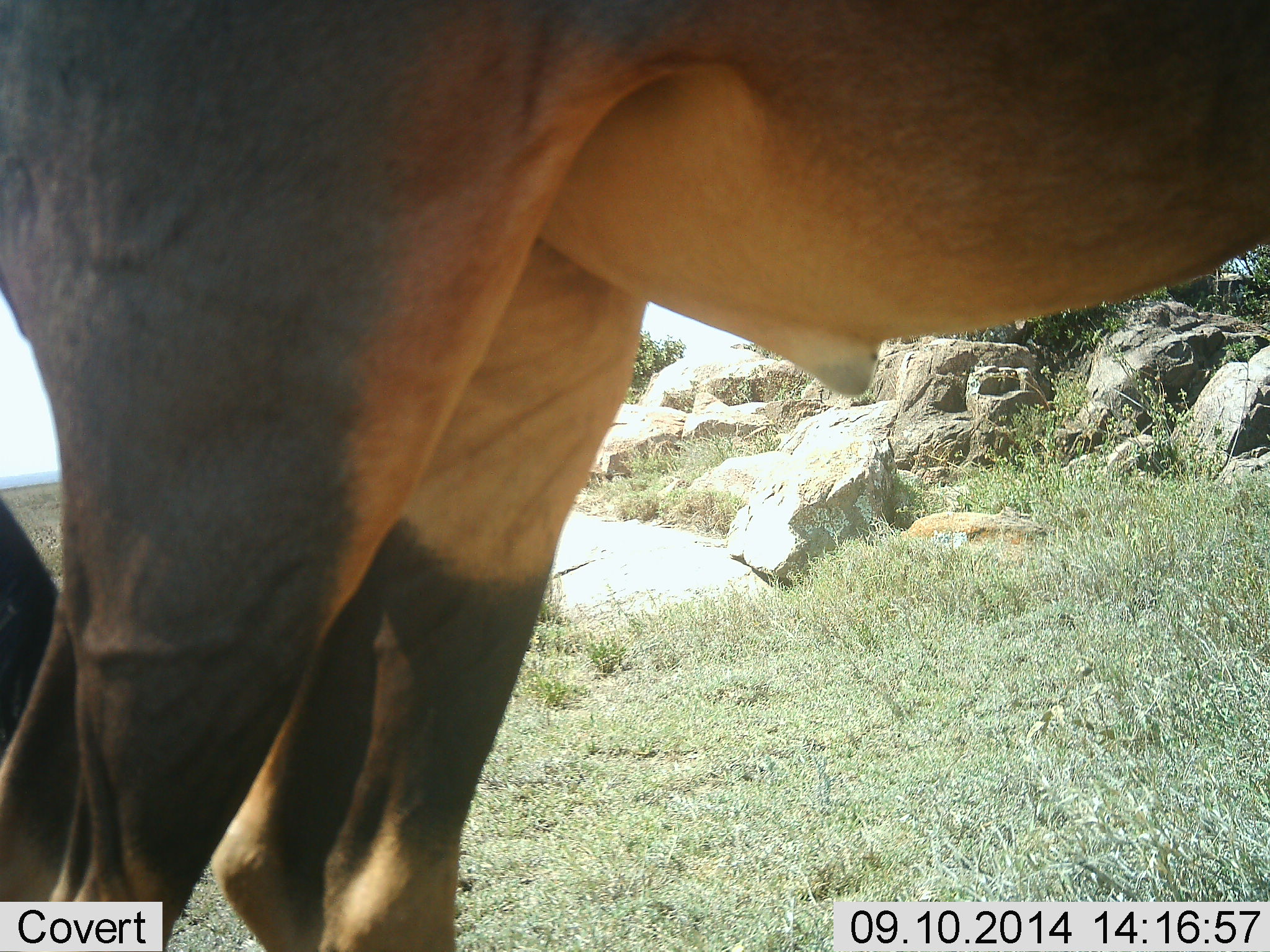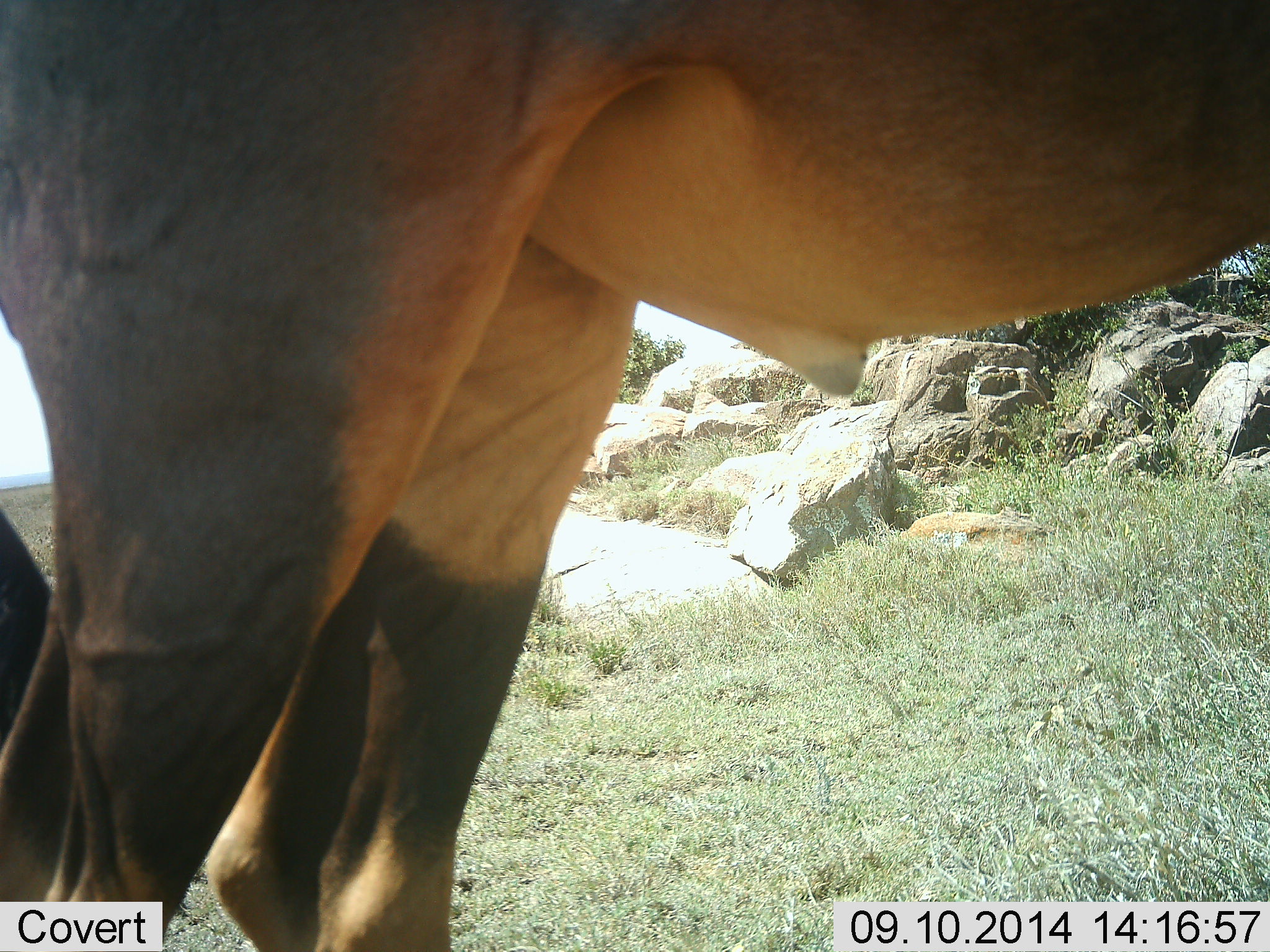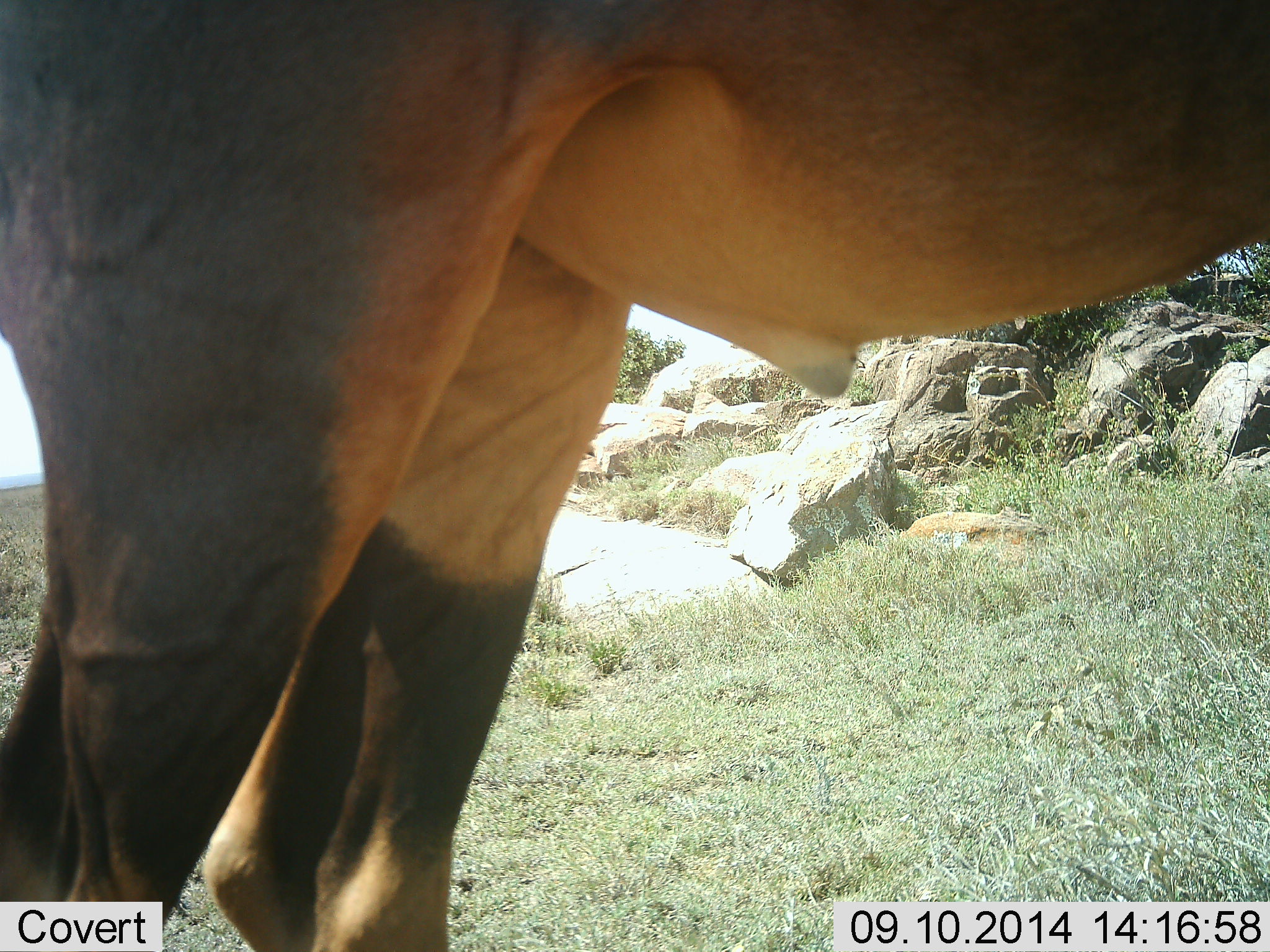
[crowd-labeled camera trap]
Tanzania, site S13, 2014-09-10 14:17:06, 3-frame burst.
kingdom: Animalia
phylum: Chordata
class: Mammalia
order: Artiodactyla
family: Bovidae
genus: Damaliscus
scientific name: Damaliscus lunatus jimela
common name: topi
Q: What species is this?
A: Topi (Damaliscus lunatus jimela).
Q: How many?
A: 1.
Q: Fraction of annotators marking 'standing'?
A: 100%.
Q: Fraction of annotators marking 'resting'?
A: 0%.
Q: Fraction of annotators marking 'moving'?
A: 0%.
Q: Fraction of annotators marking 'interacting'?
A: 0%.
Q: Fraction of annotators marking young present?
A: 0%.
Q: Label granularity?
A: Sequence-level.